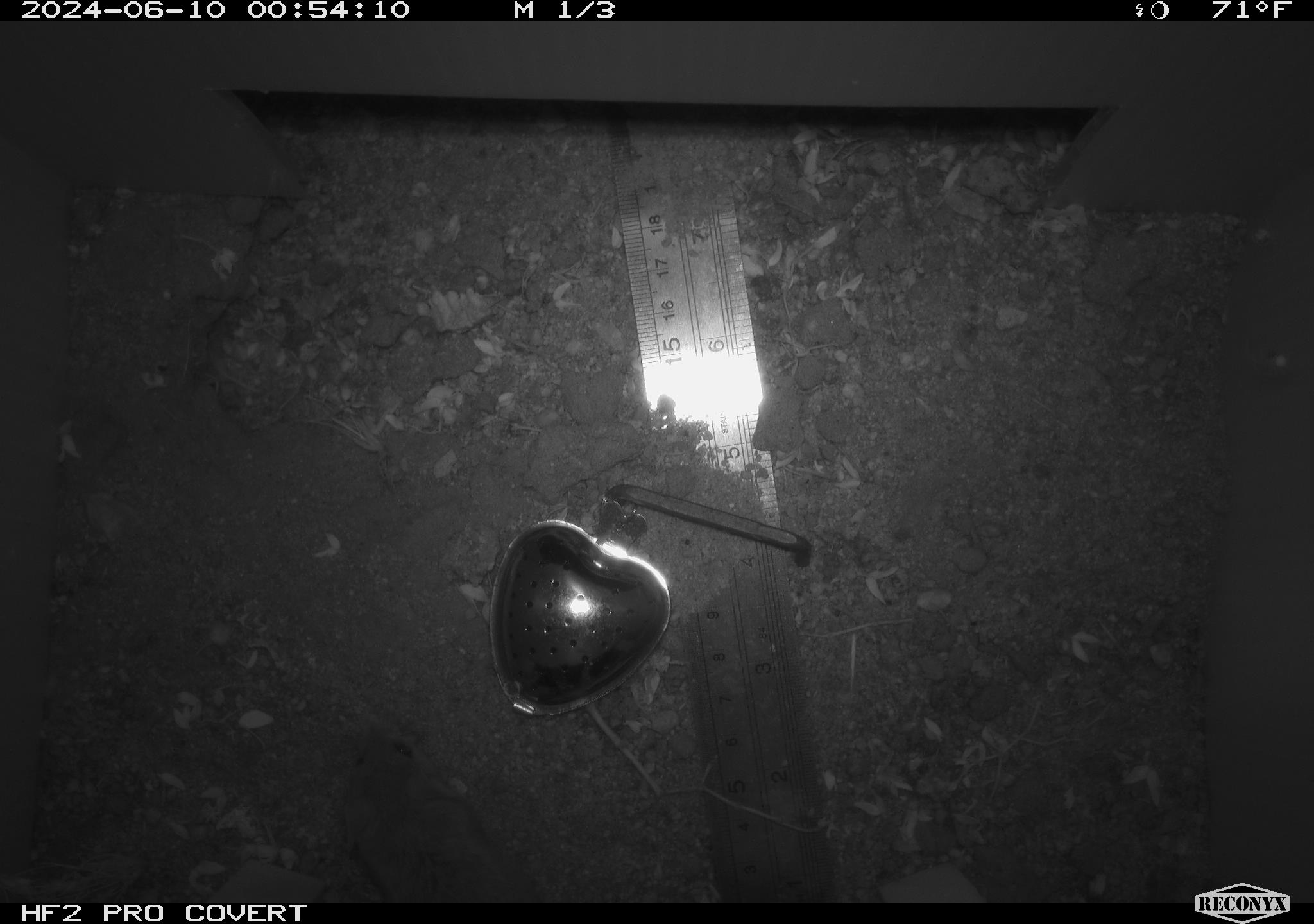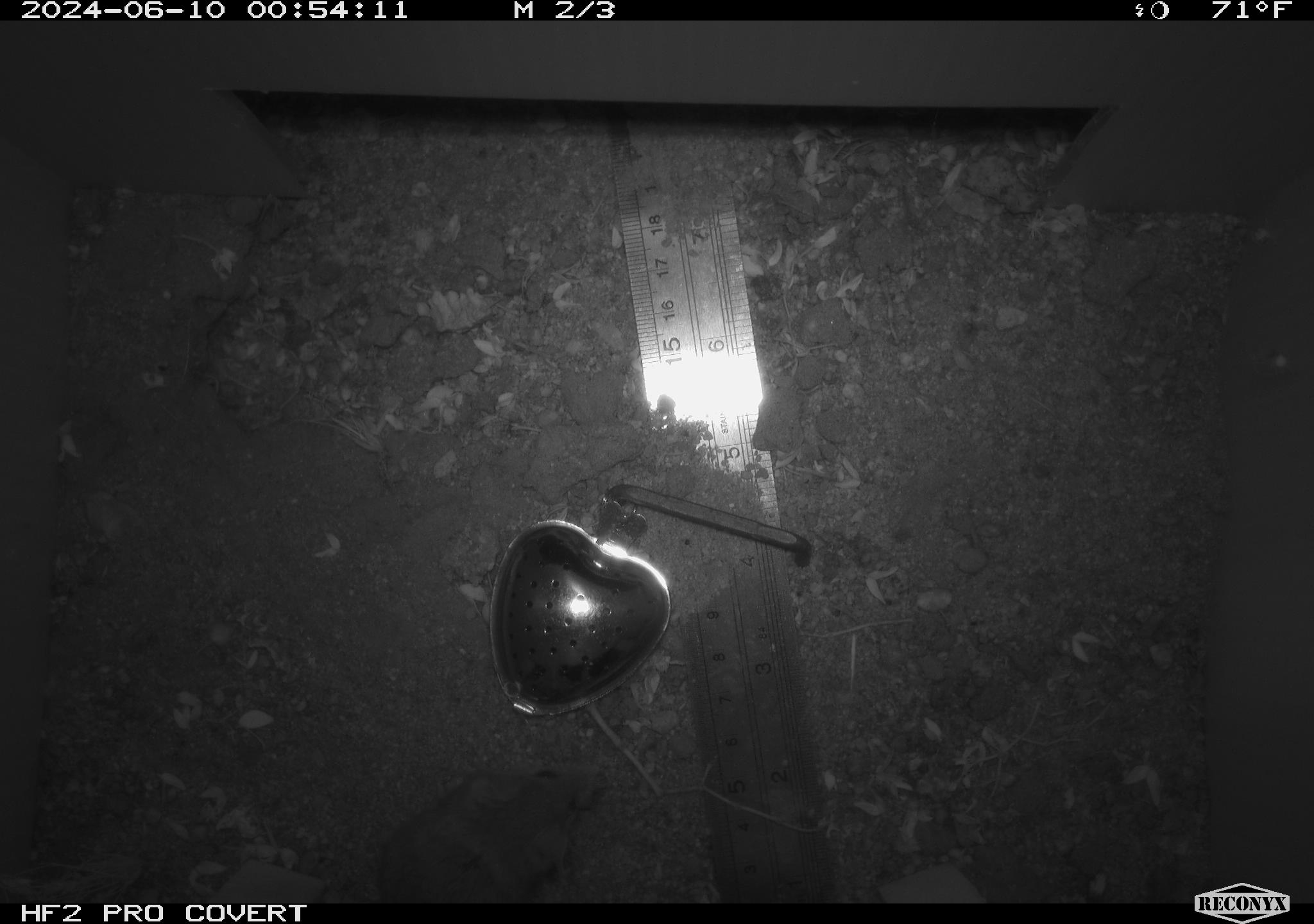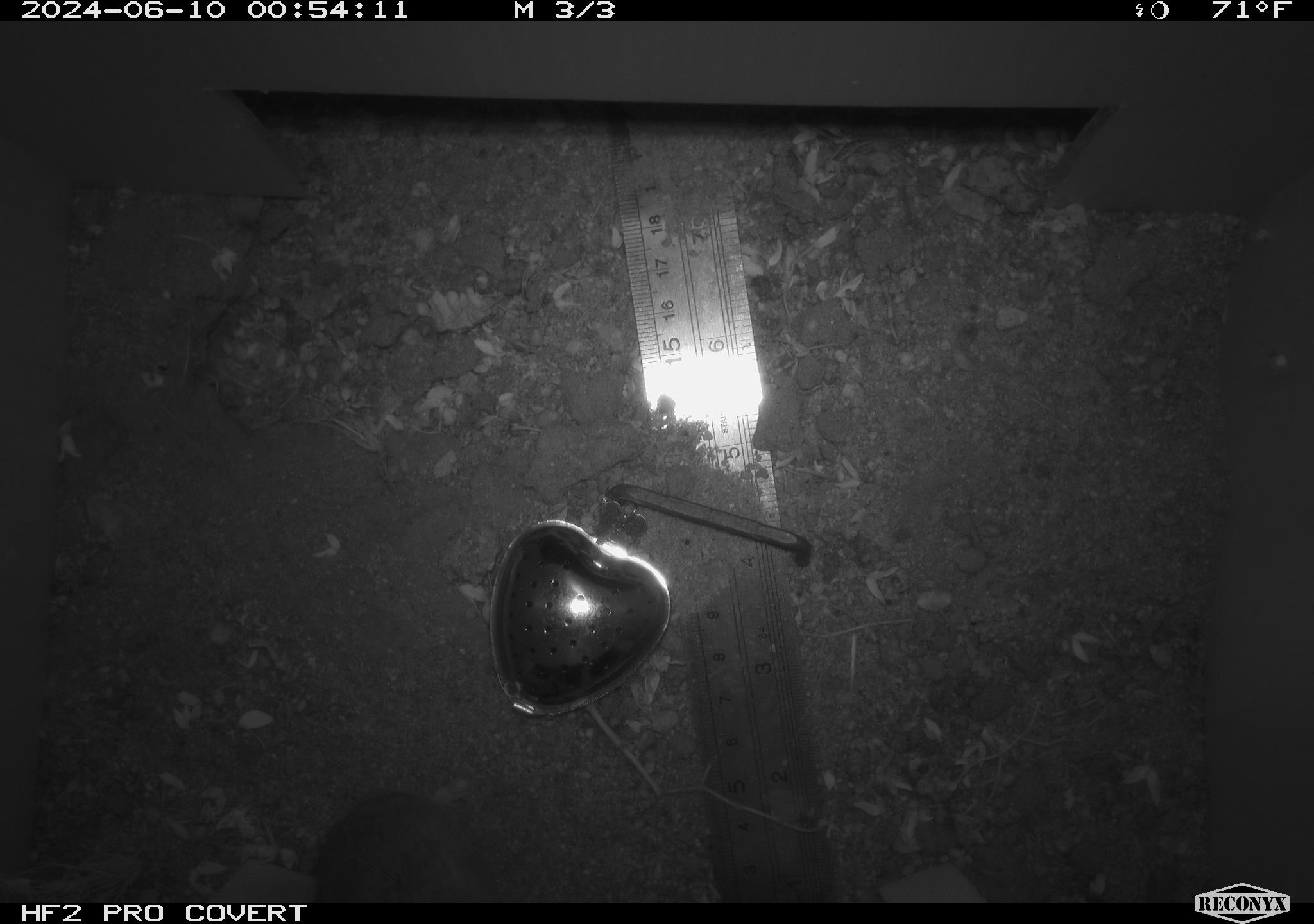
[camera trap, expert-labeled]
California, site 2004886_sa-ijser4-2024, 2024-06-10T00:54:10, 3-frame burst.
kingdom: Animalia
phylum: Chordata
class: Mammalia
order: Rodentia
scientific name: Rodentia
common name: woodrat or rat or mouse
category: woodrat or rat or mouse species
Woodrat or rat or mouse species (woodrat or rat or mouse) (Rodentia).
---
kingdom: Animalia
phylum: Chordata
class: Mammalia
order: Rodentia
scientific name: Rodentia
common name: mouse species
Mouse species (Rodentia).